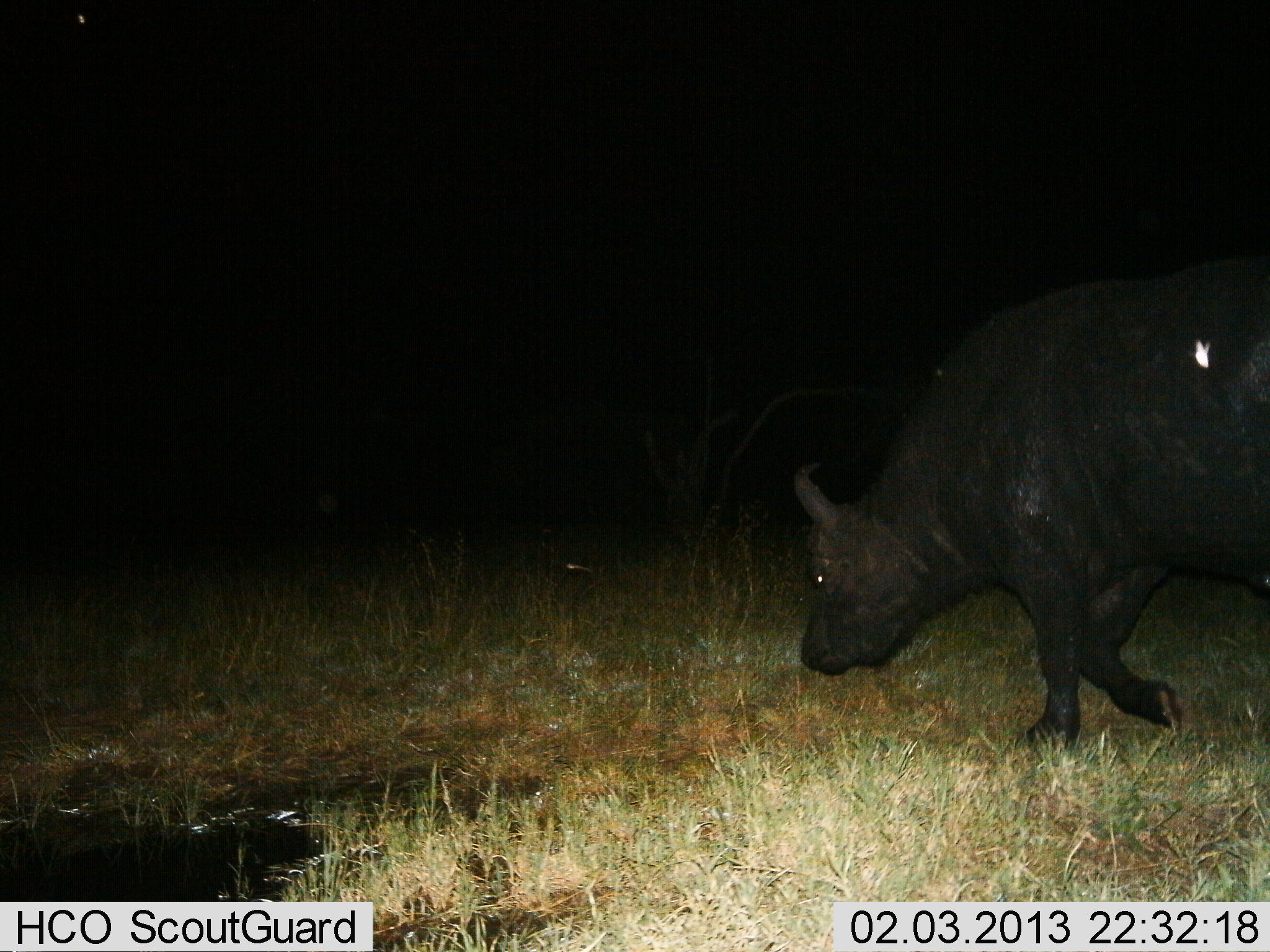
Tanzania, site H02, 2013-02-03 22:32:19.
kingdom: Animalia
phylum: Chordata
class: Mammalia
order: Artiodactyla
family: Bovidae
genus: Syncerus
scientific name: Syncerus caffer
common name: cape buffalo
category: buffalo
Buffalo (cape buffalo) (Syncerus caffer), count 1. Behavior (volunteer vote fractions): standing 10%, resting 0%, moving 81%, interacting 0%. Young present (vote fraction): 0%. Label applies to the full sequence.